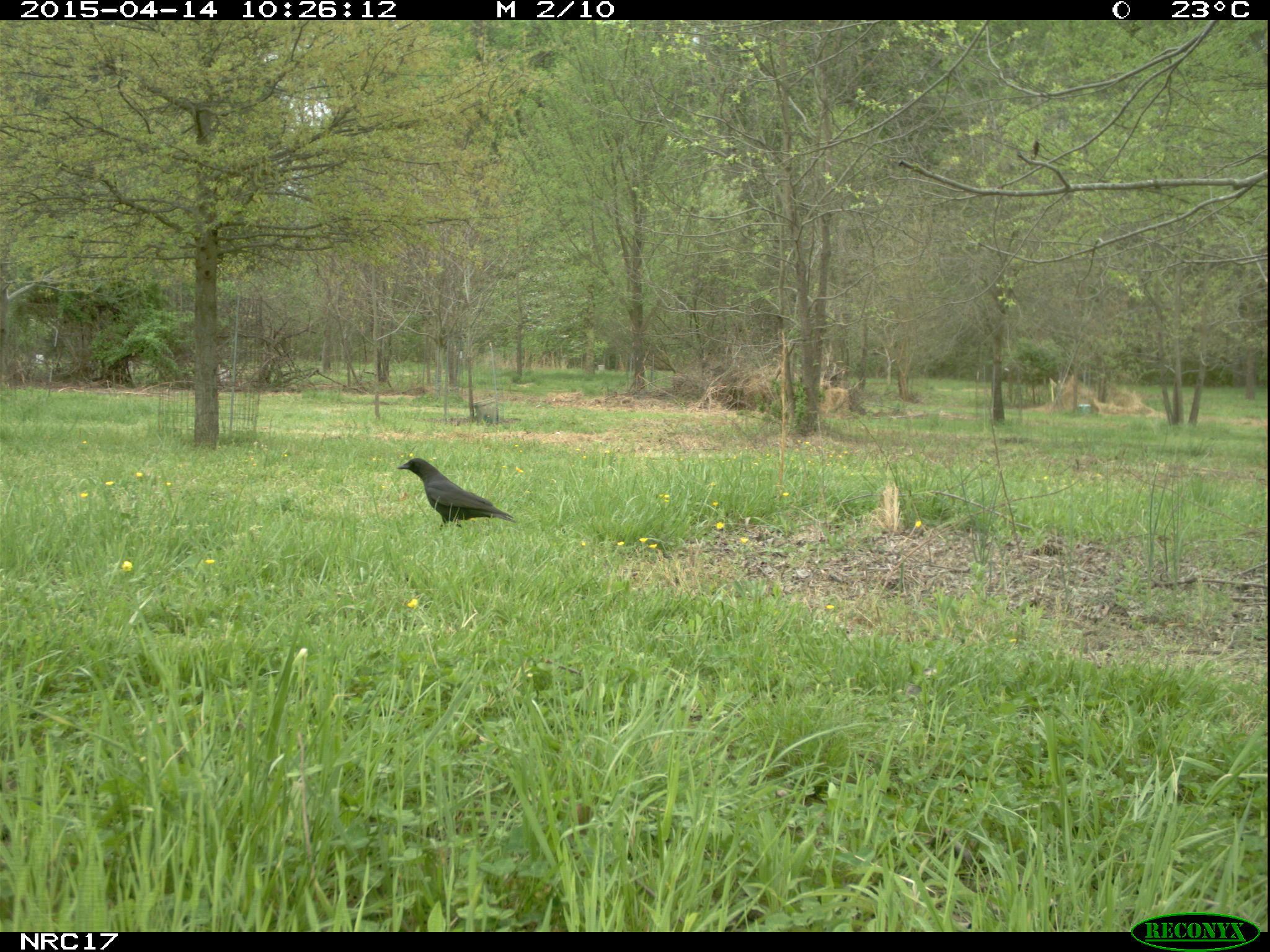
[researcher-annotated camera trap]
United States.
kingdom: Animalia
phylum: Chordata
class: Aves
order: Passeriformes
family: Corvidae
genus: Corvus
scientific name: Corvus brachyrhynchos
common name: american crow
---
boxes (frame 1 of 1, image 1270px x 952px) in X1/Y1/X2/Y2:
American Crow: 379/450/511/532